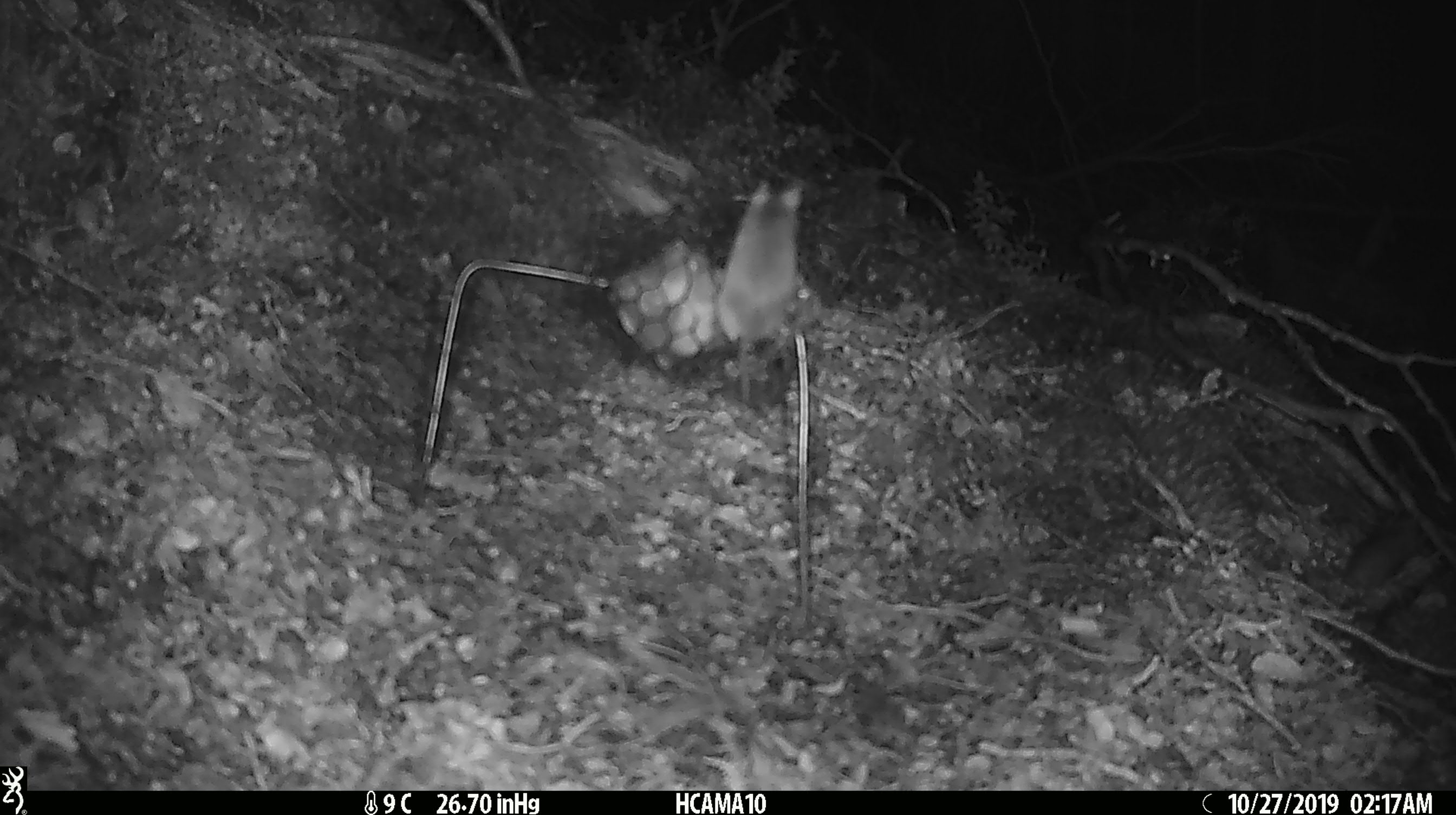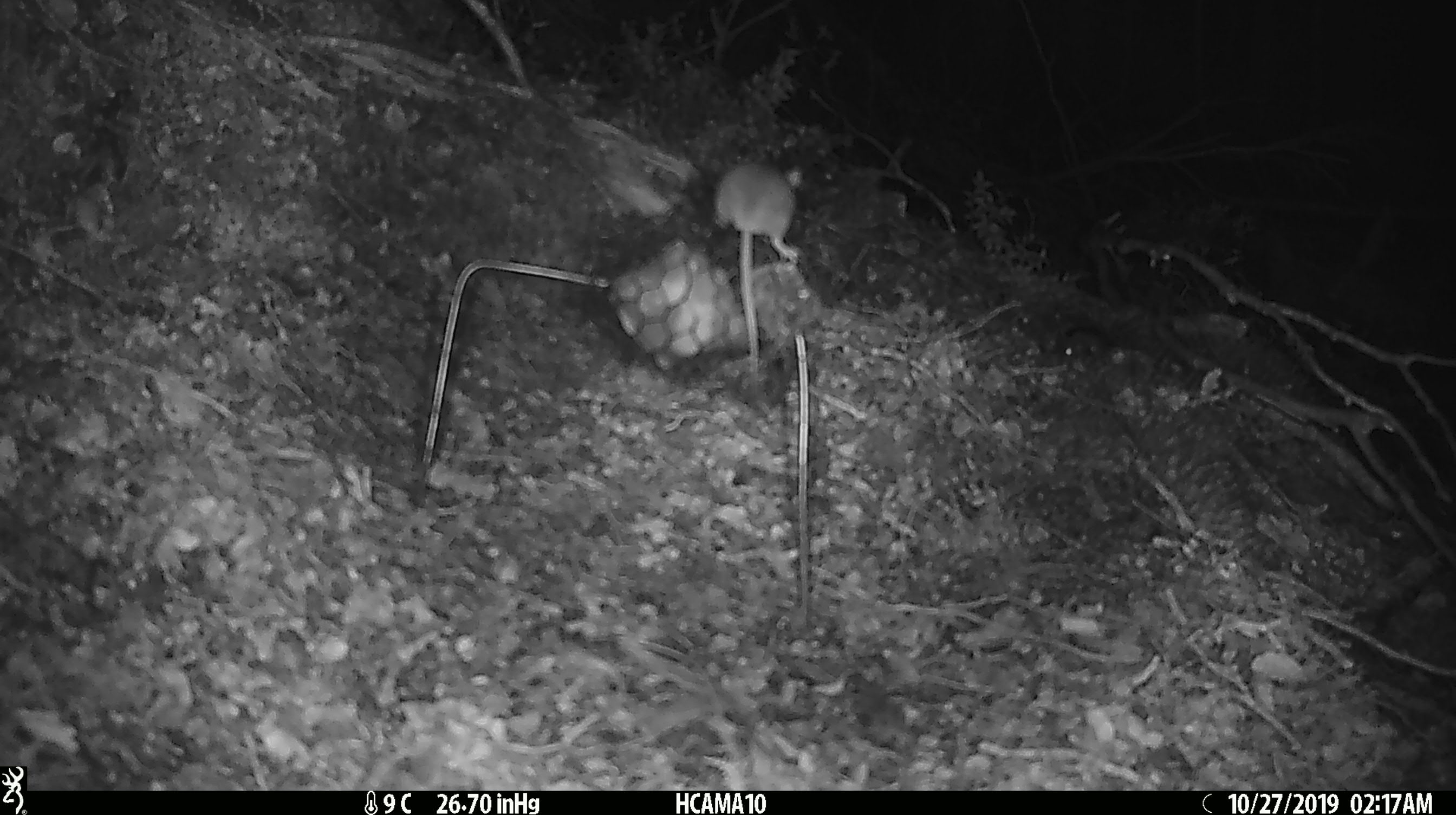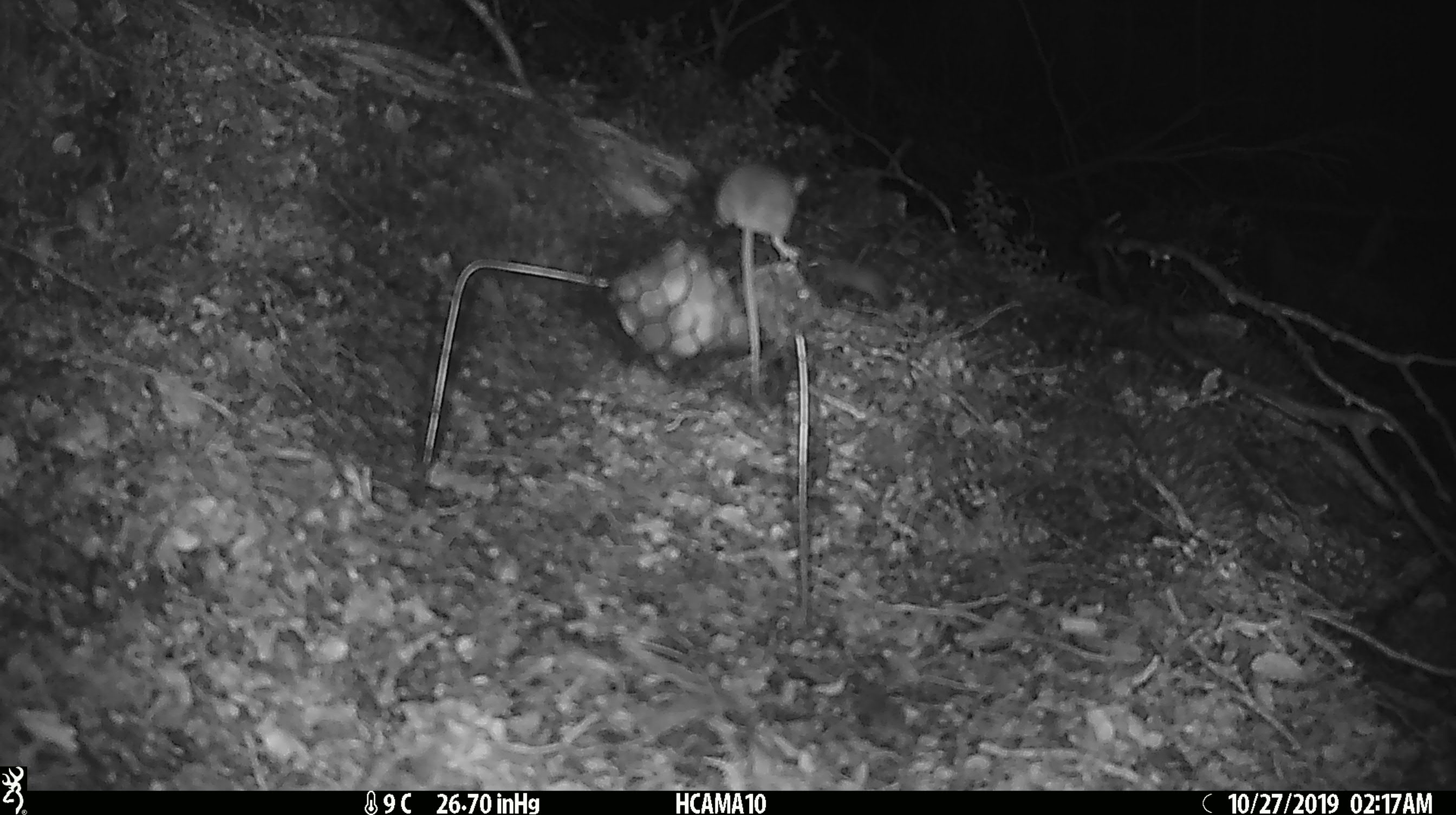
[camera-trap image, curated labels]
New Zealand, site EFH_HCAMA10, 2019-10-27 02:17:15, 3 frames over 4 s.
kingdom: Animalia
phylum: Chordata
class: Mammalia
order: Rodentia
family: Muridae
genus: Mus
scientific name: Mus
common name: mouse